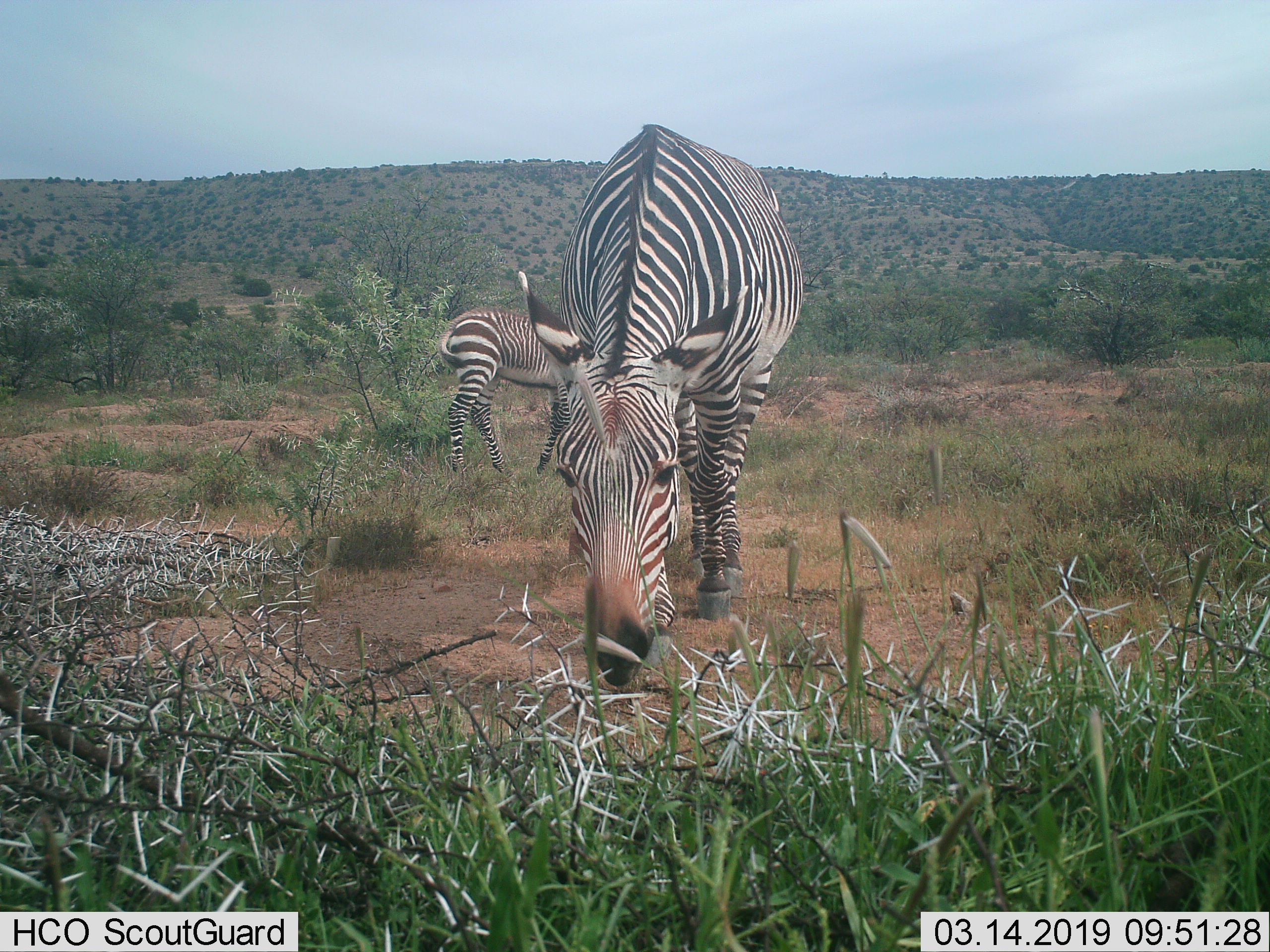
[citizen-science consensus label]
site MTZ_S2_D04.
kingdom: Animalia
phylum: Chordata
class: Mammalia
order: Perissodactyla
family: Equidae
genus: Equus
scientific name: Equus zebra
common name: mountain zebra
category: zebramountain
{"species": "zebramountain (mountain zebra) (Equus zebra)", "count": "2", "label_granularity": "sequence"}